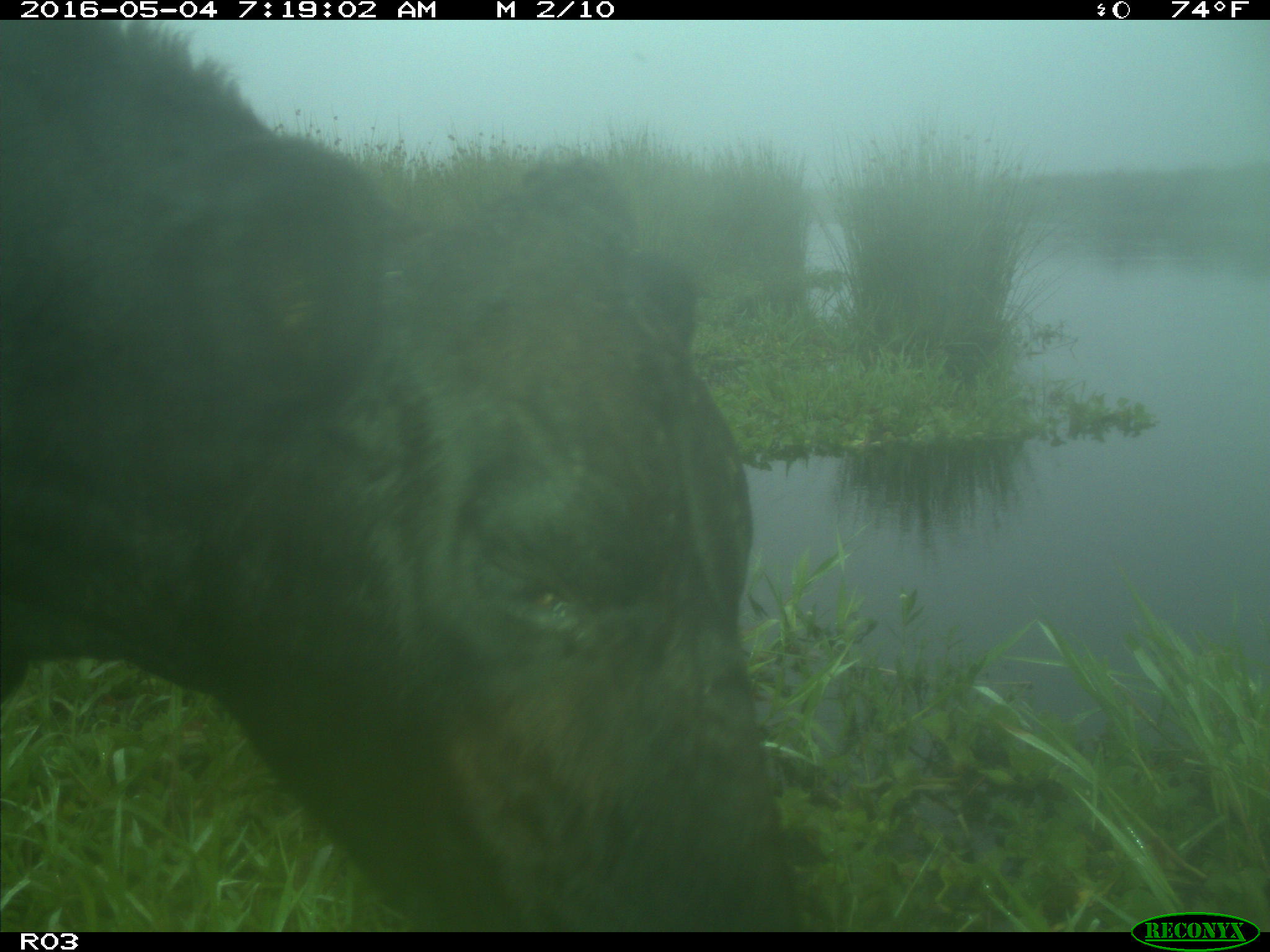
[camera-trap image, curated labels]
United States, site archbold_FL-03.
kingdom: Animalia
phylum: Chordata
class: Mammalia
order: Artiodactyla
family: Bovidae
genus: Bos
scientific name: Bos taurus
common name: domestic cow